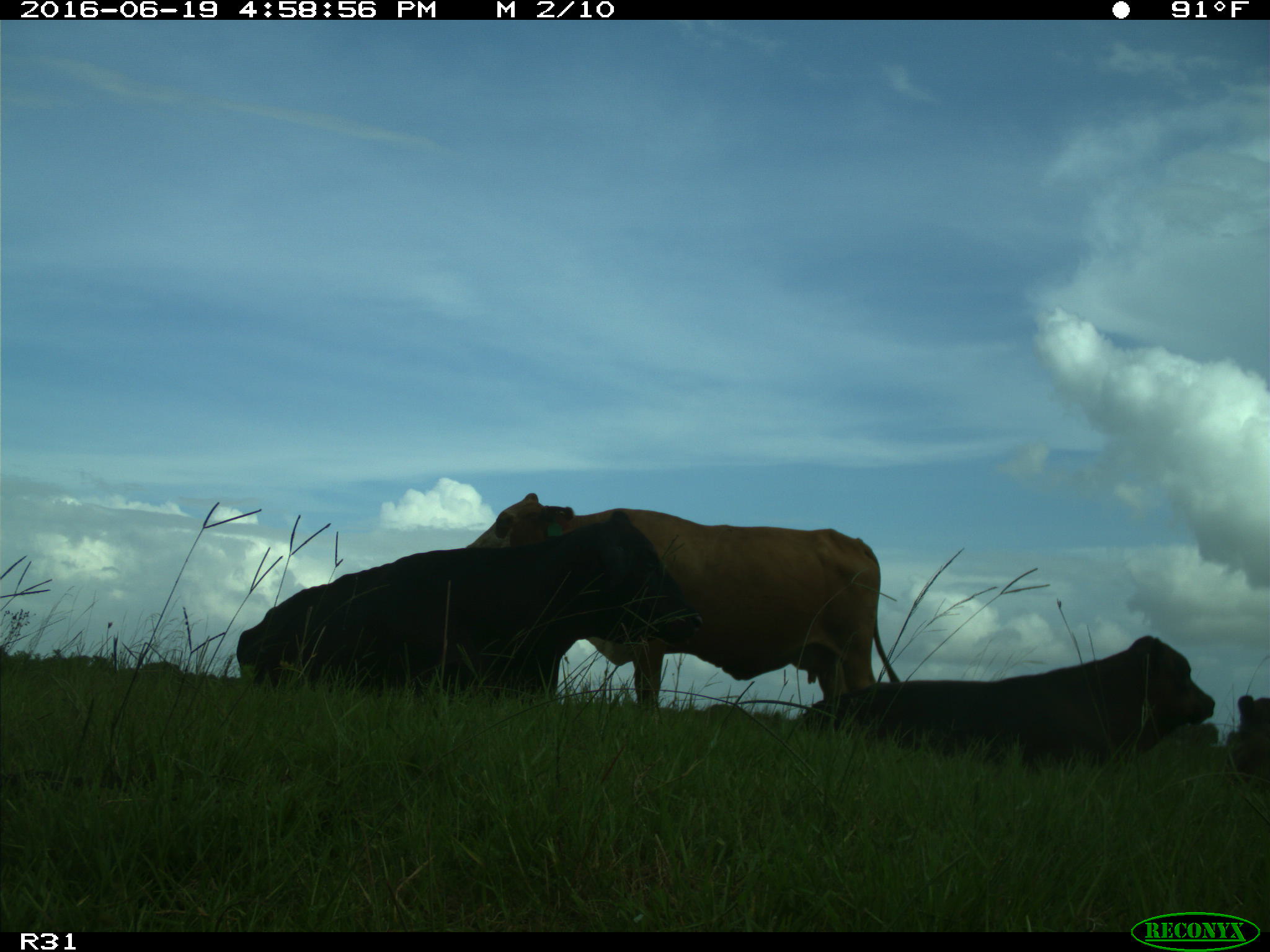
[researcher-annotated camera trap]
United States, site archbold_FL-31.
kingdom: Animalia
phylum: Chordata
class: Mammalia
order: Artiodactyla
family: Bovidae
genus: Bos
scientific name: Bos taurus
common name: domestic cow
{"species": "Bos taurus (domestic cow)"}